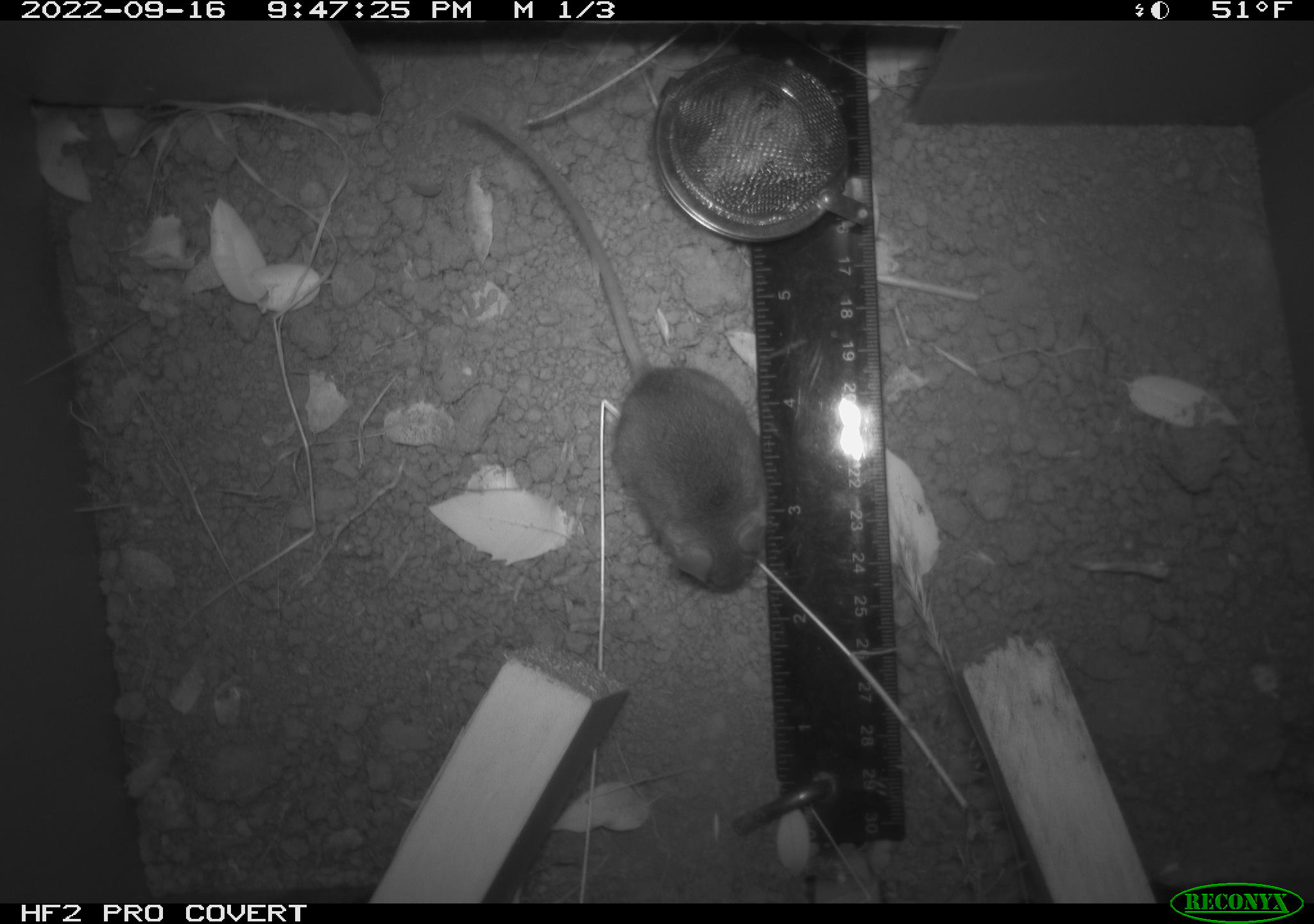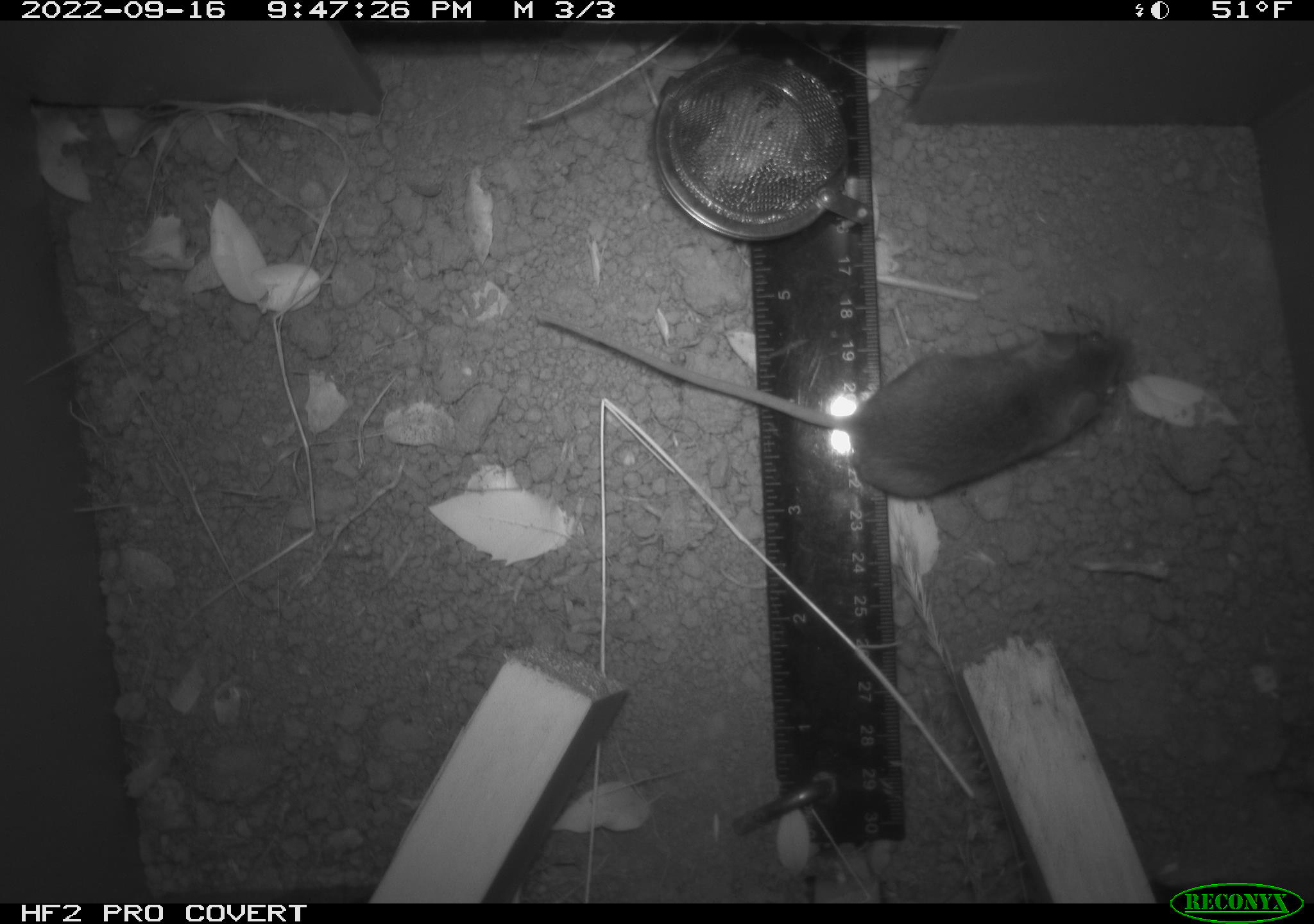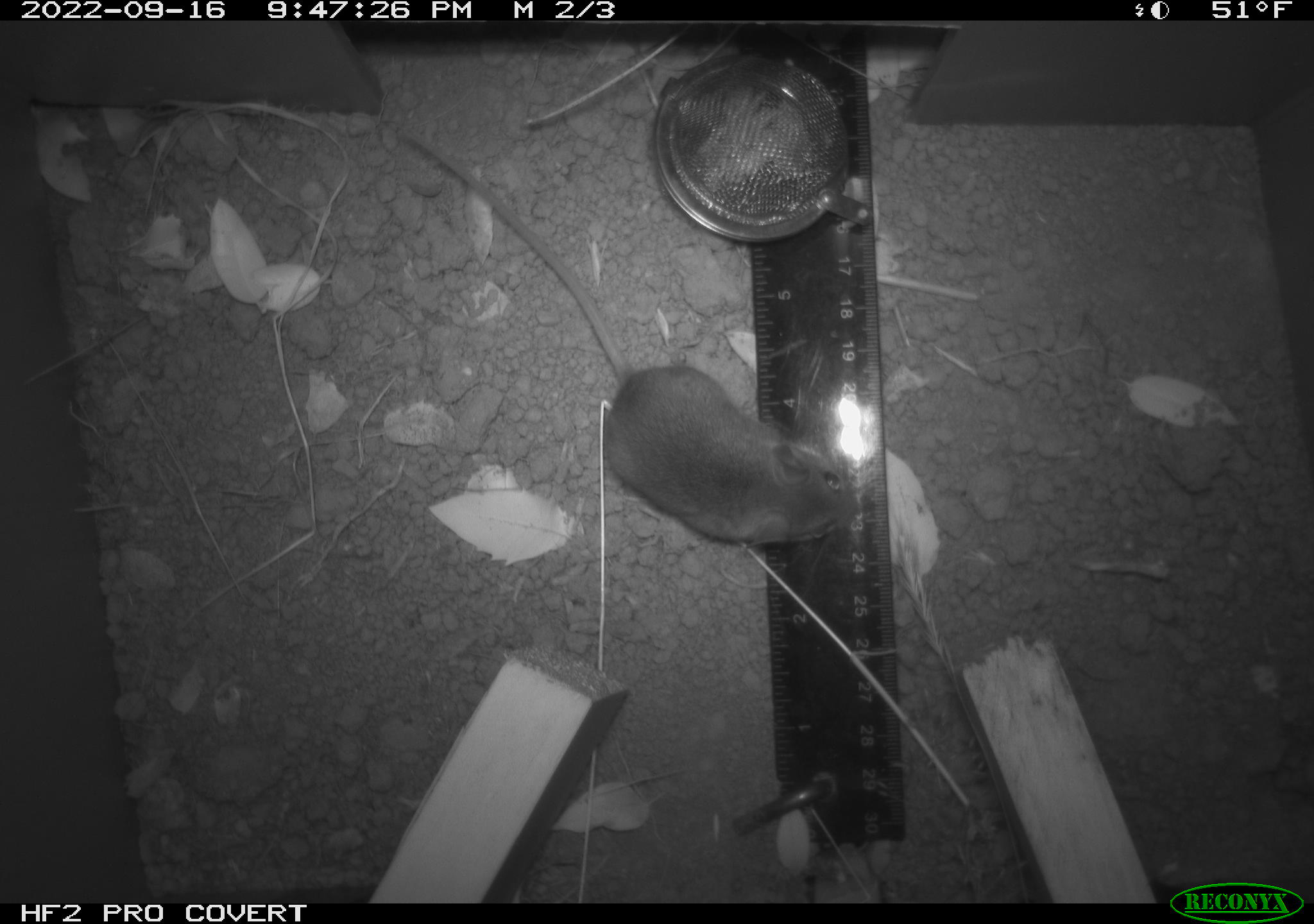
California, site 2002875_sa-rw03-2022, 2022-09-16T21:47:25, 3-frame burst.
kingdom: Animalia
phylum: Chordata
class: Mammalia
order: Rodentia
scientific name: Rodentia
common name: mouse species